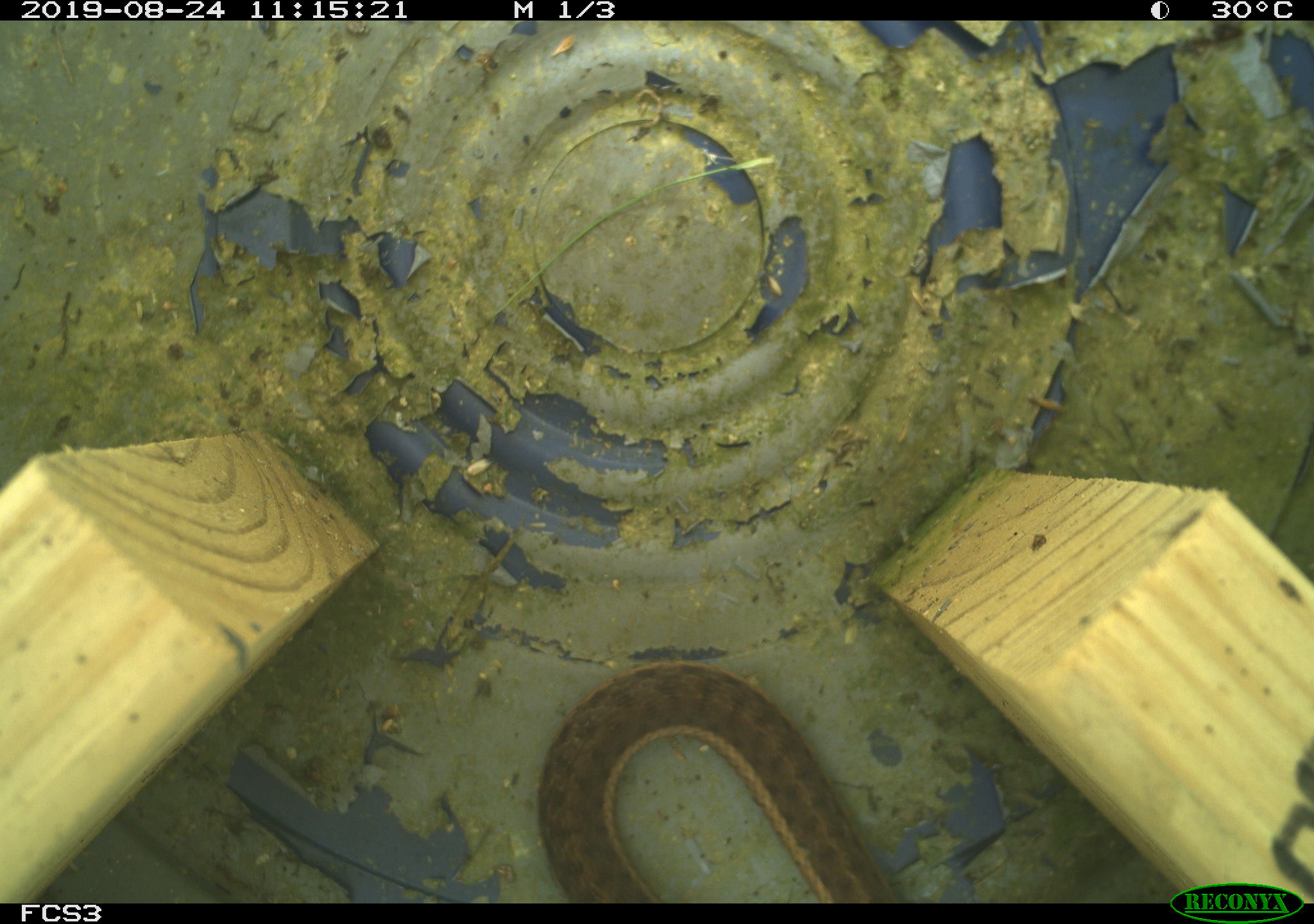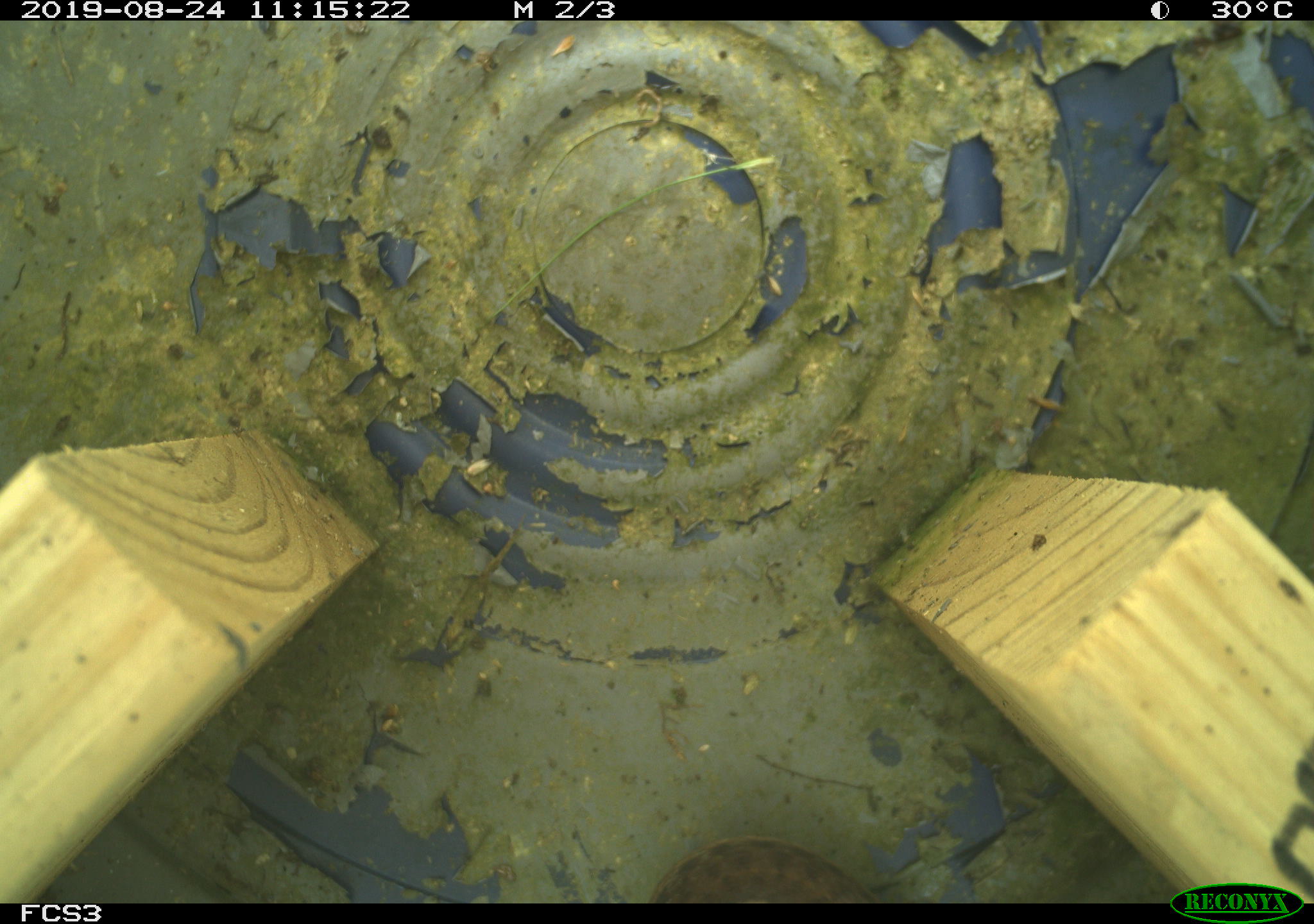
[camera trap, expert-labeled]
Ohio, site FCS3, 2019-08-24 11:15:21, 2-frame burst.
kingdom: Animalia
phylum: Chordata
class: Reptilia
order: Squamata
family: Colubridae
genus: Thamnophis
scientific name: Thamnophis sirtalis sirtalis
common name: eastern gartersnake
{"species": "eastern gartersnake (Thamnophis sirtalis sirtalis)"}